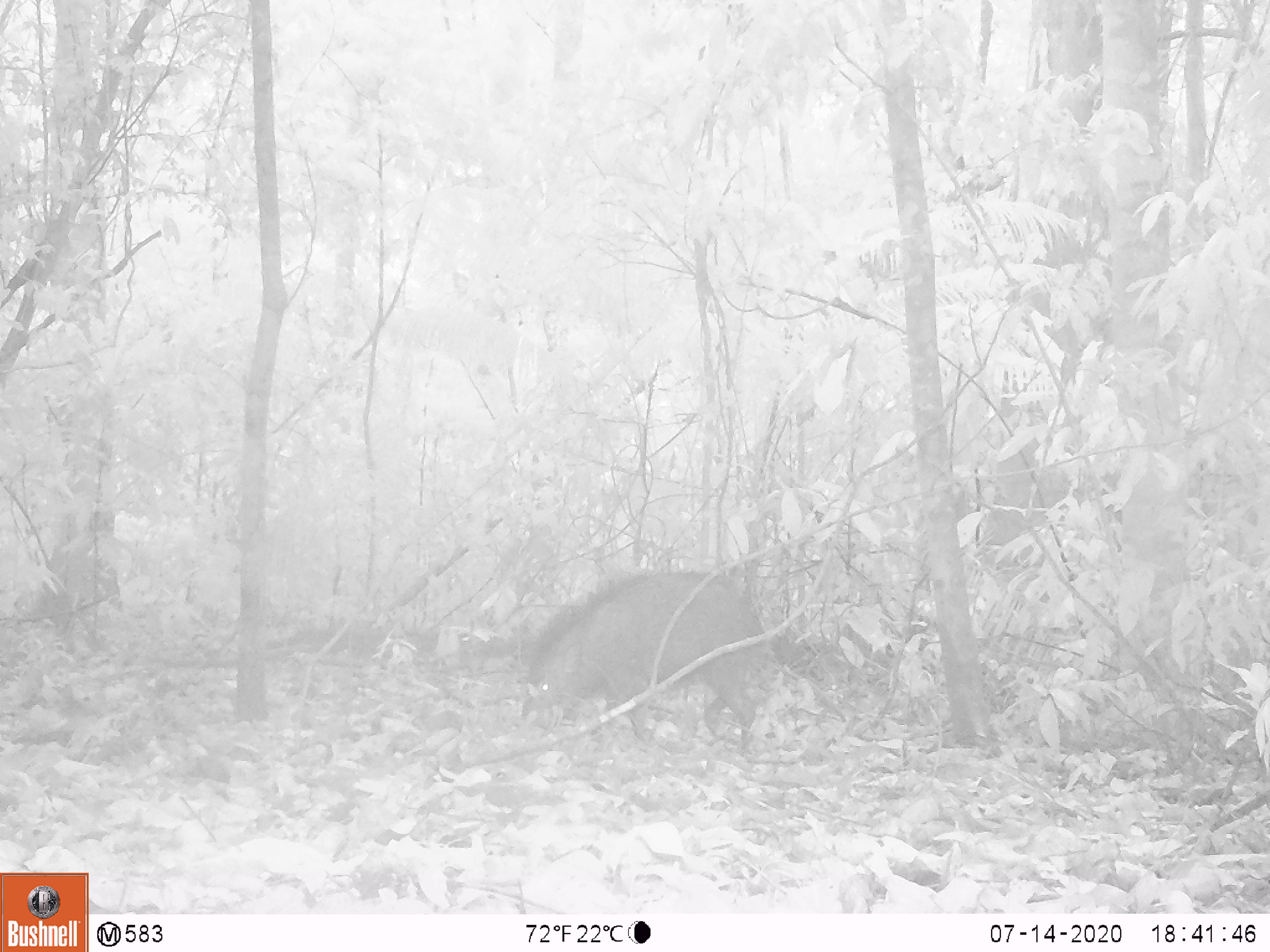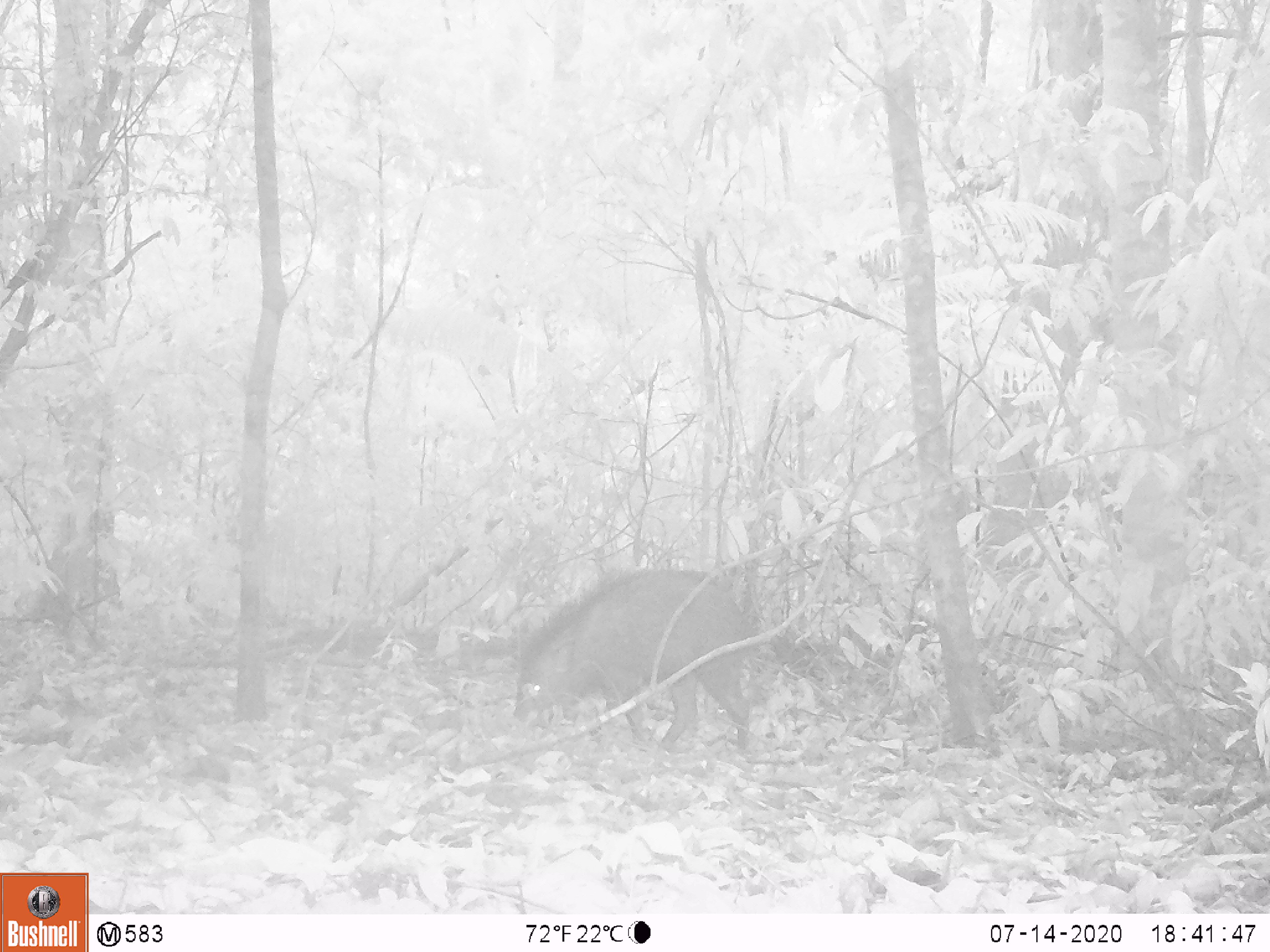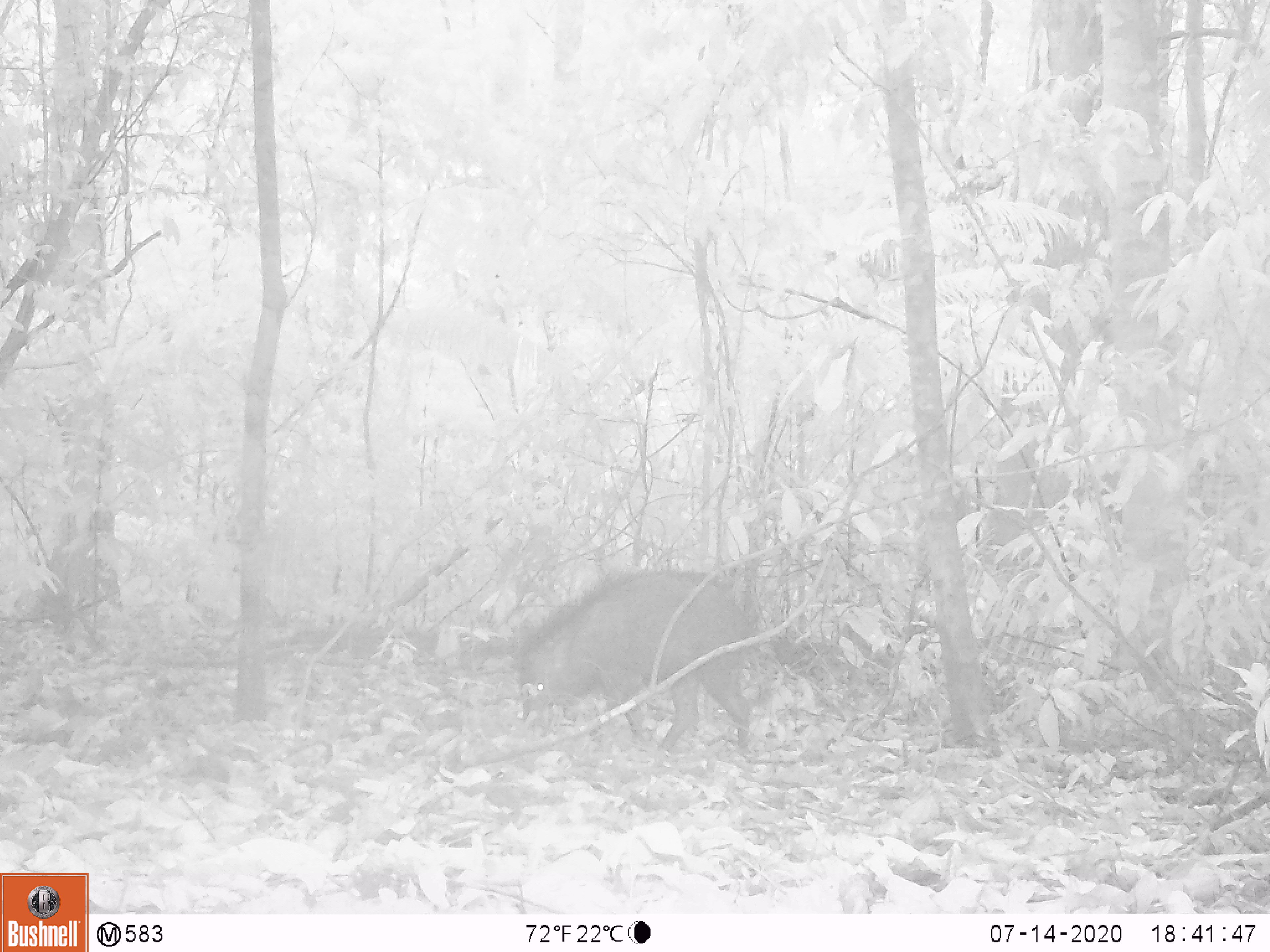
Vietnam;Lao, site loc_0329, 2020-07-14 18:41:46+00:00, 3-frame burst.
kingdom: Animalia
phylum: Chordata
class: Mammalia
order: Artiodactyla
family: Suidae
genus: Sus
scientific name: Sus scrofa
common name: eurasian wild pig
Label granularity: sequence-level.